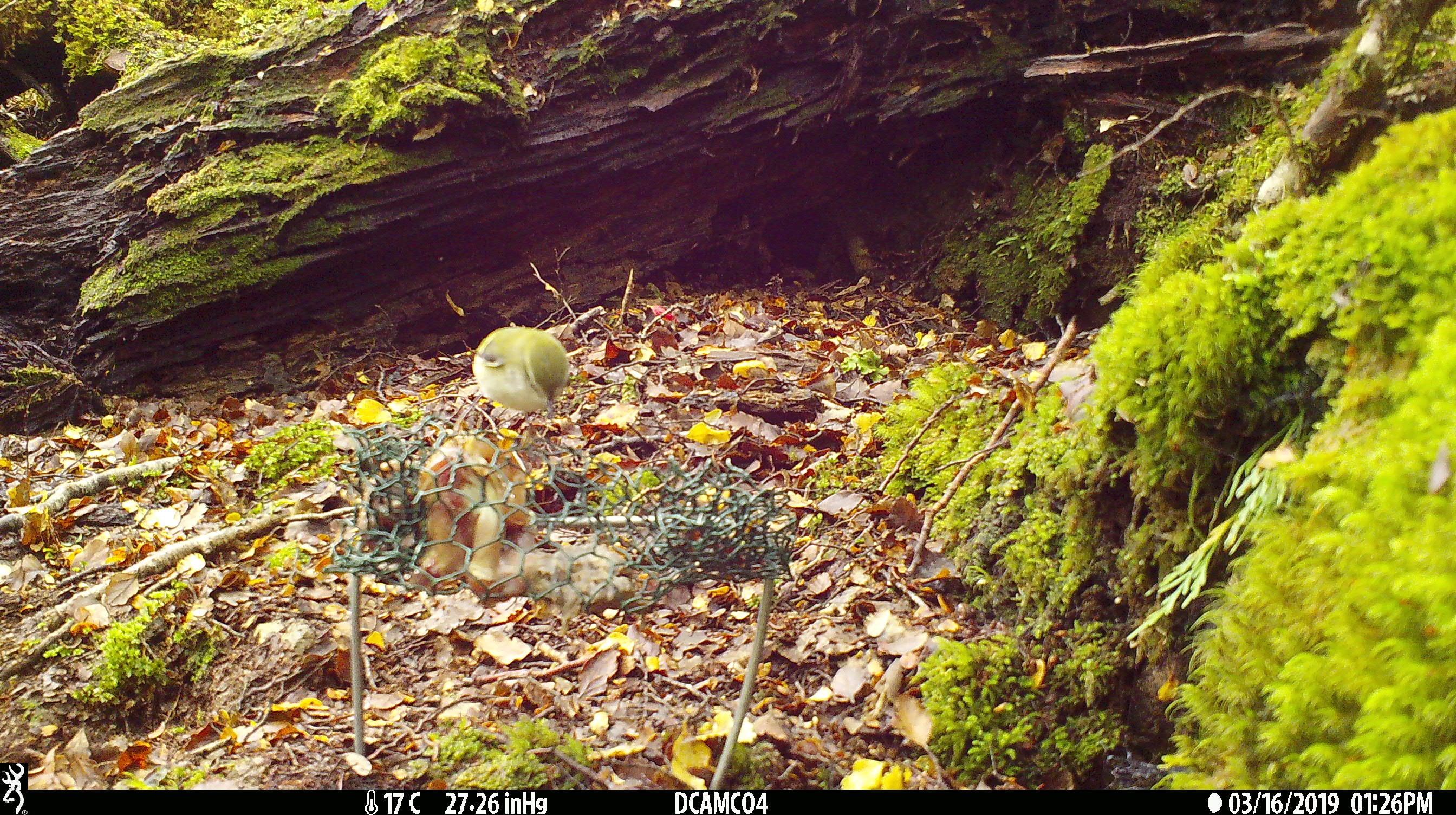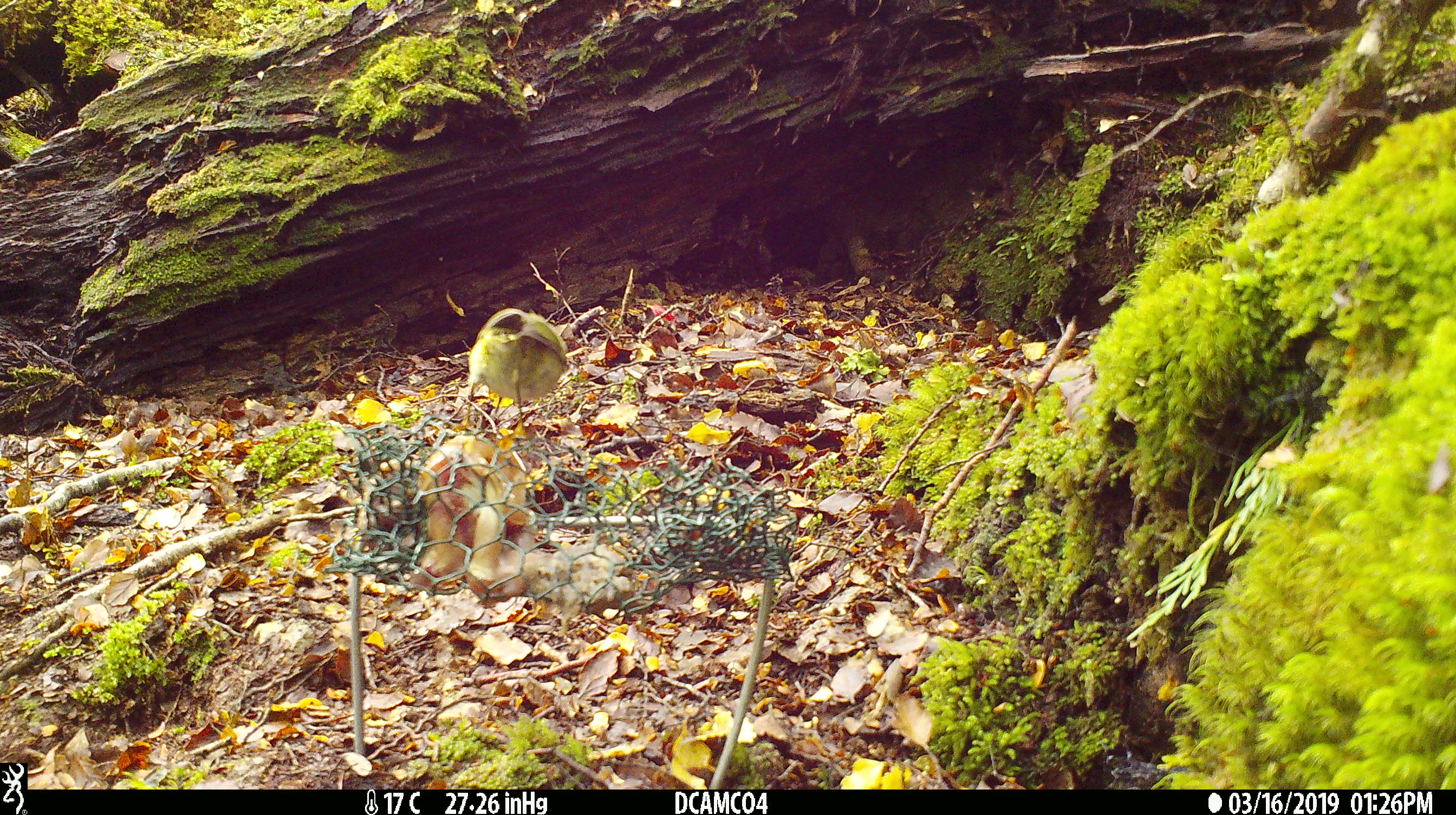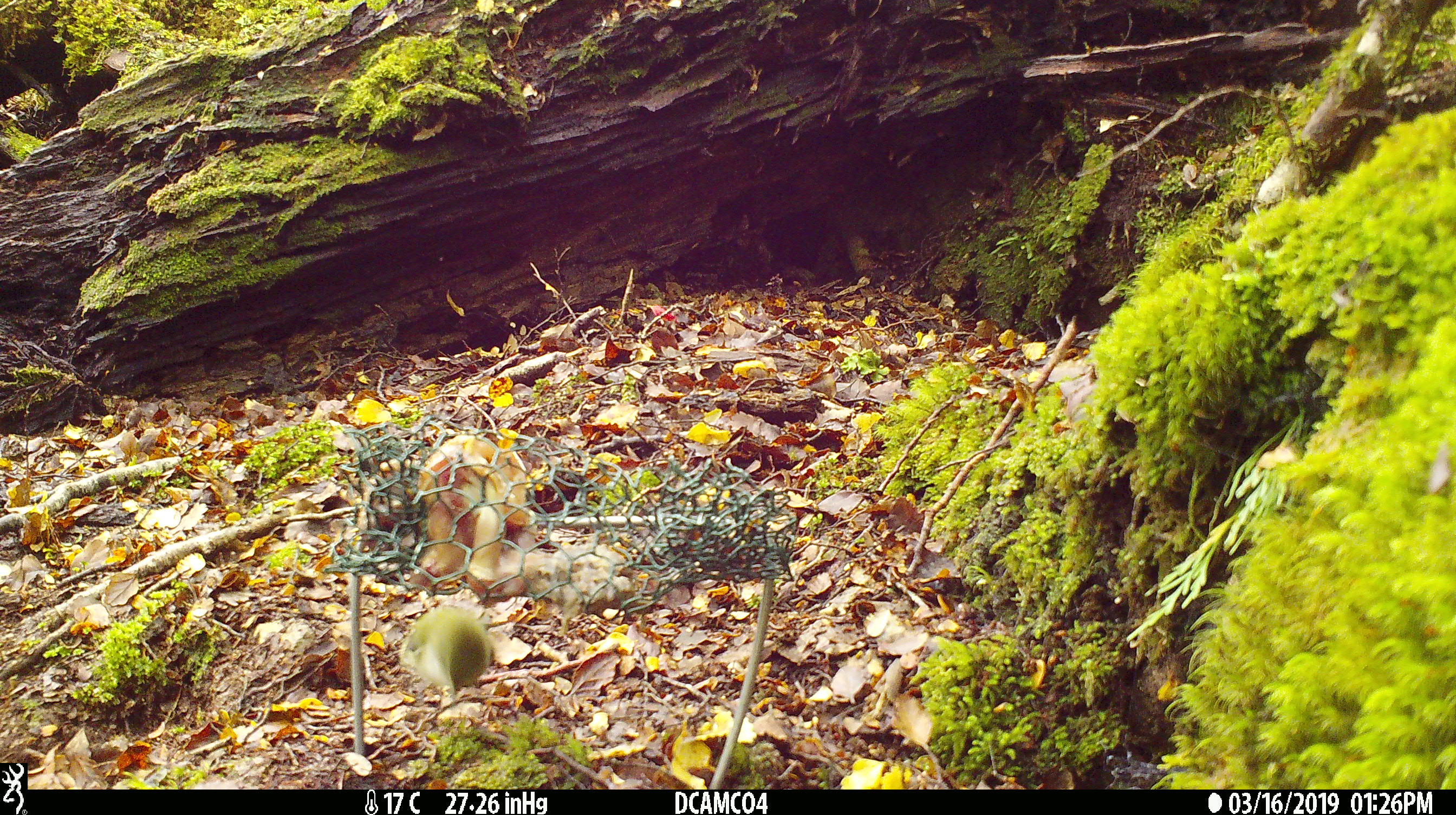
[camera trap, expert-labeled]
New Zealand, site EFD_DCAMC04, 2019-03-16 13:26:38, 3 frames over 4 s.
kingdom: Animalia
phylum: Chordata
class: Aves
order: Passeriformes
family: Acanthisittidae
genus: Acanthisitta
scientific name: Acanthisitta chloris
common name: rifleman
Rifleman (Acanthisitta chloris).